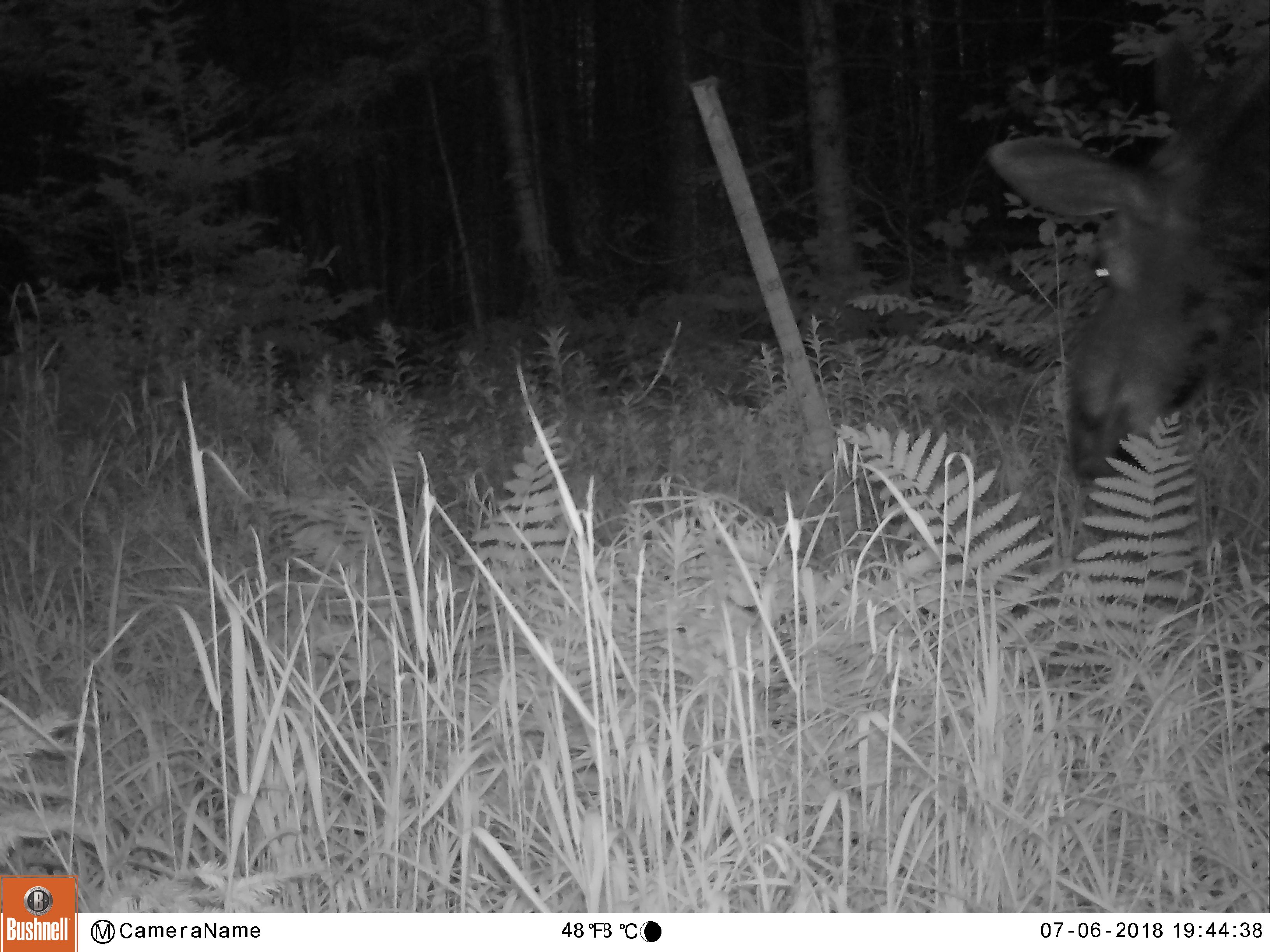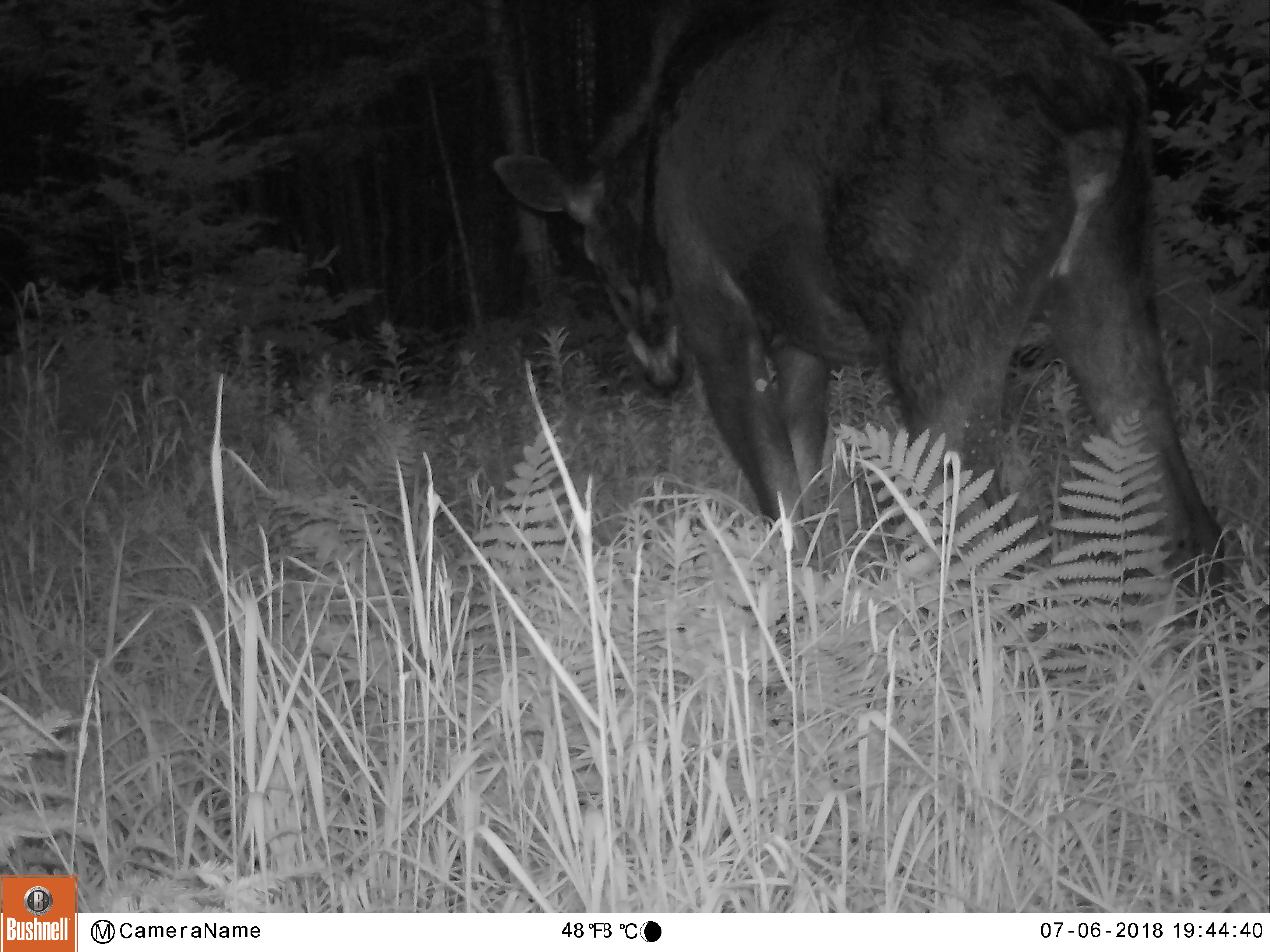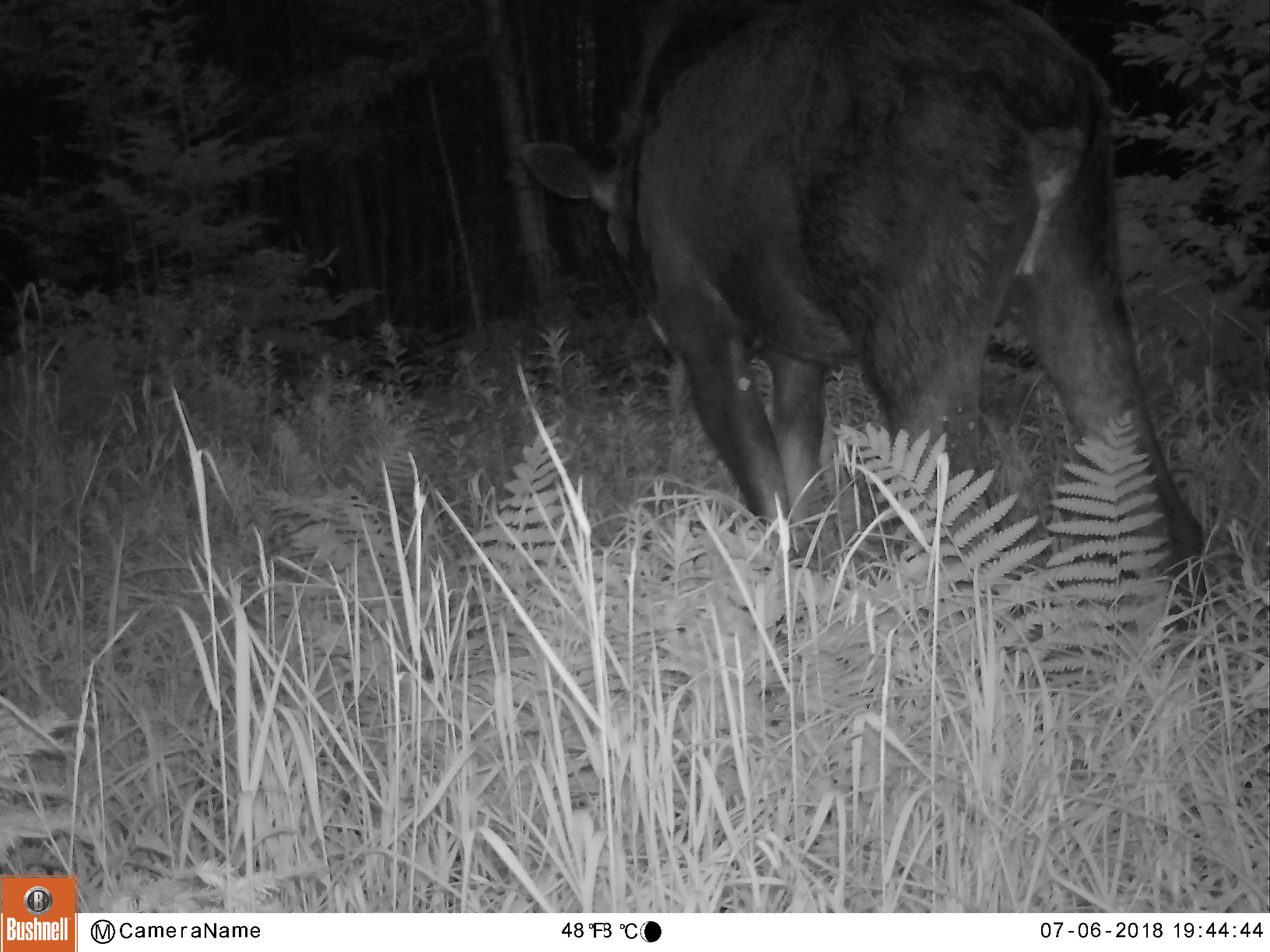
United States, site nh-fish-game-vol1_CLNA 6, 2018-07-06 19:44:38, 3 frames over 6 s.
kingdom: Animalia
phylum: Chordata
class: Mammalia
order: Artiodactyla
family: Cervidae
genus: Alces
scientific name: Alces alces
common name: moose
Moose (Alces alces).